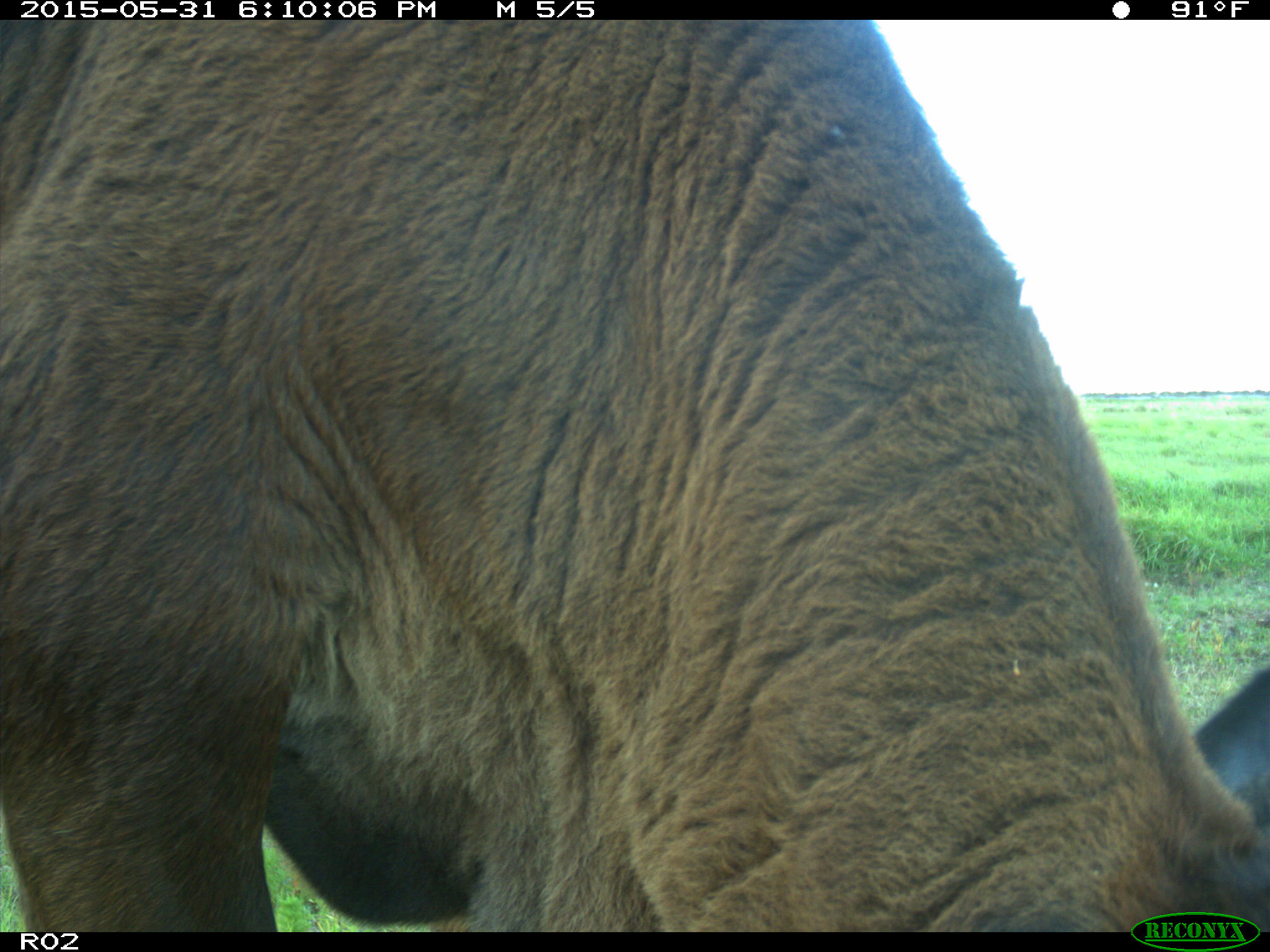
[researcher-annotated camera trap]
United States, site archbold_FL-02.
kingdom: Animalia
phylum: Chordata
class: Mammalia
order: Artiodactyla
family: Bovidae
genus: Bos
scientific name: Bos taurus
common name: domestic cow